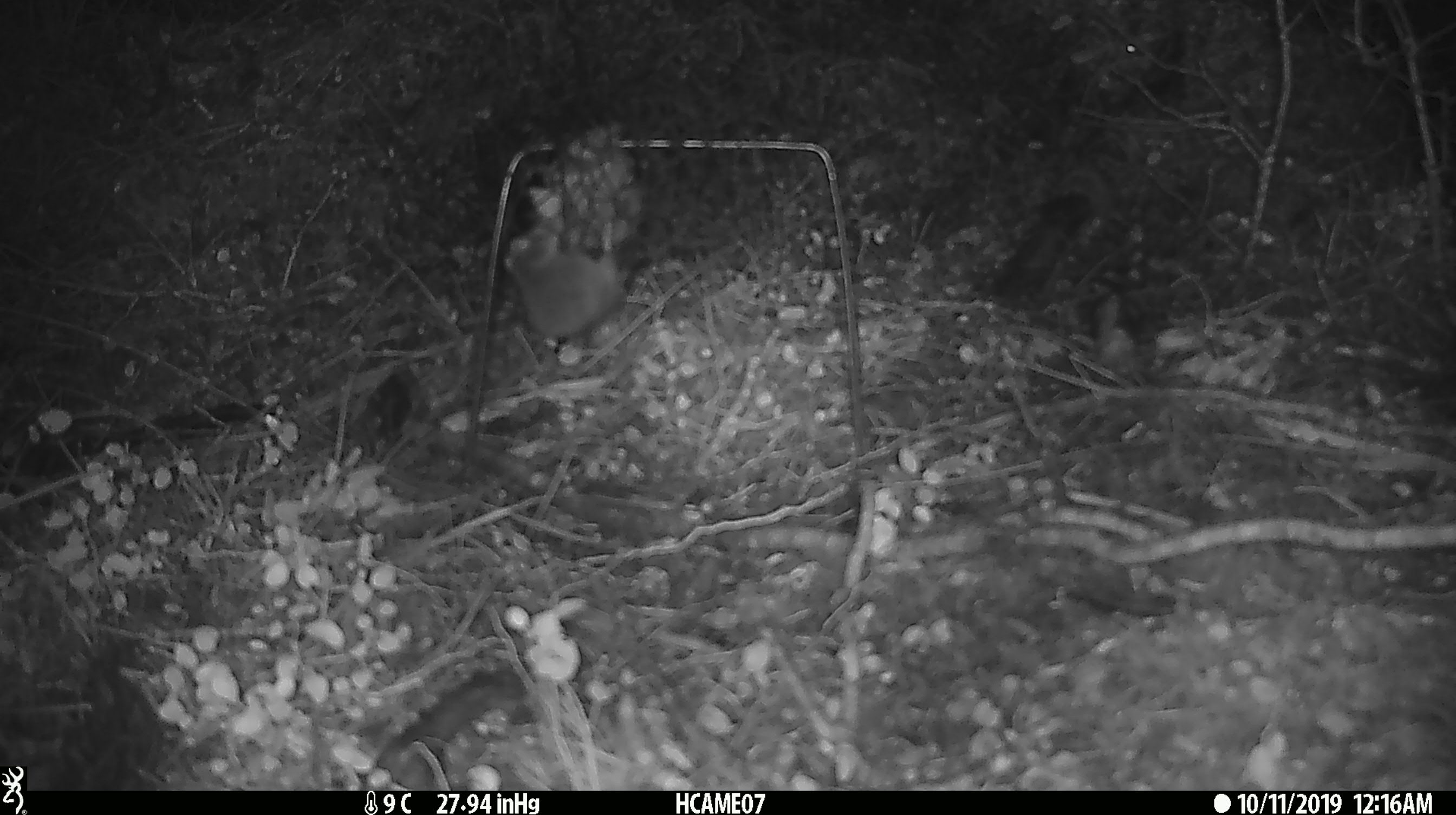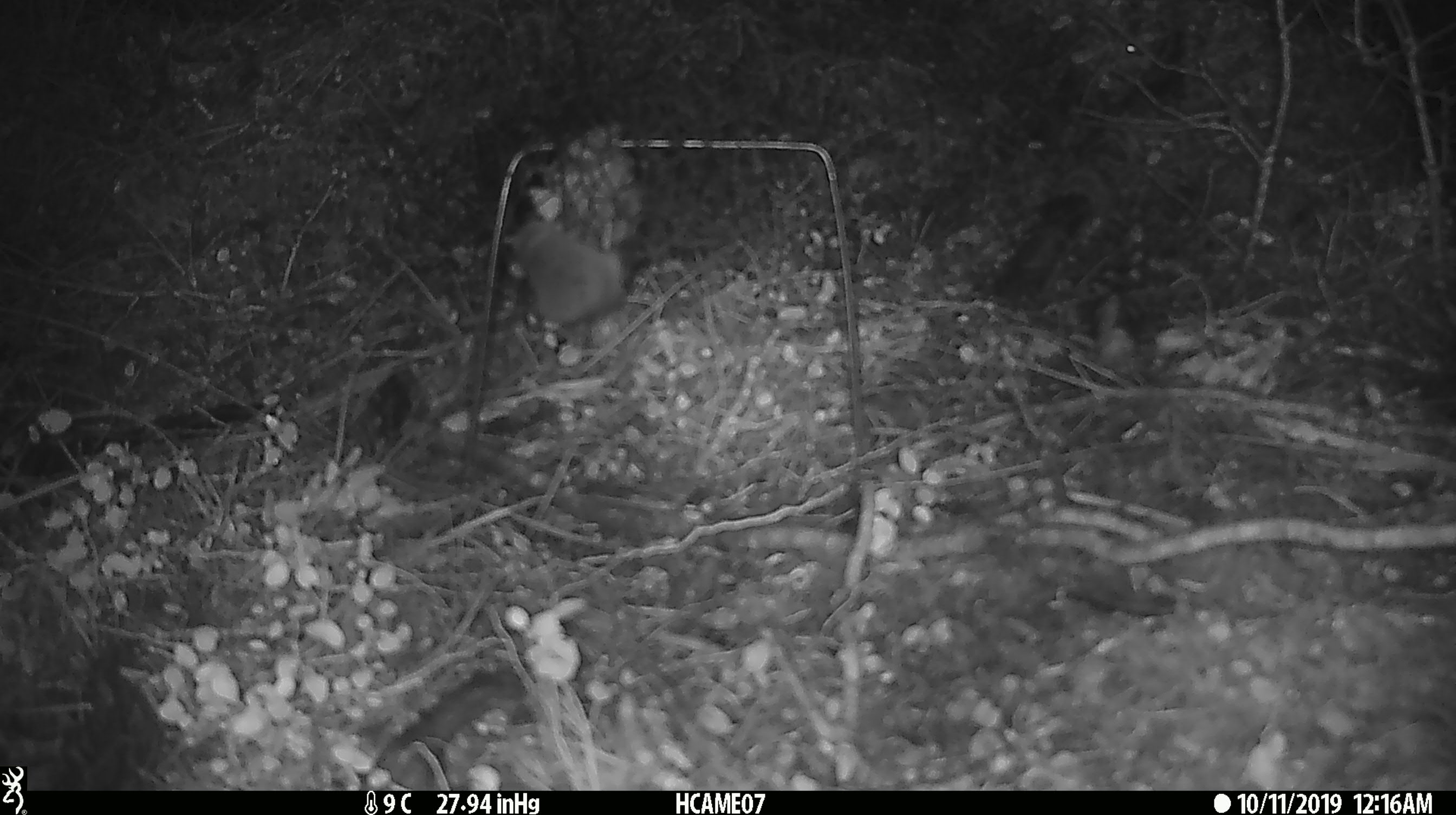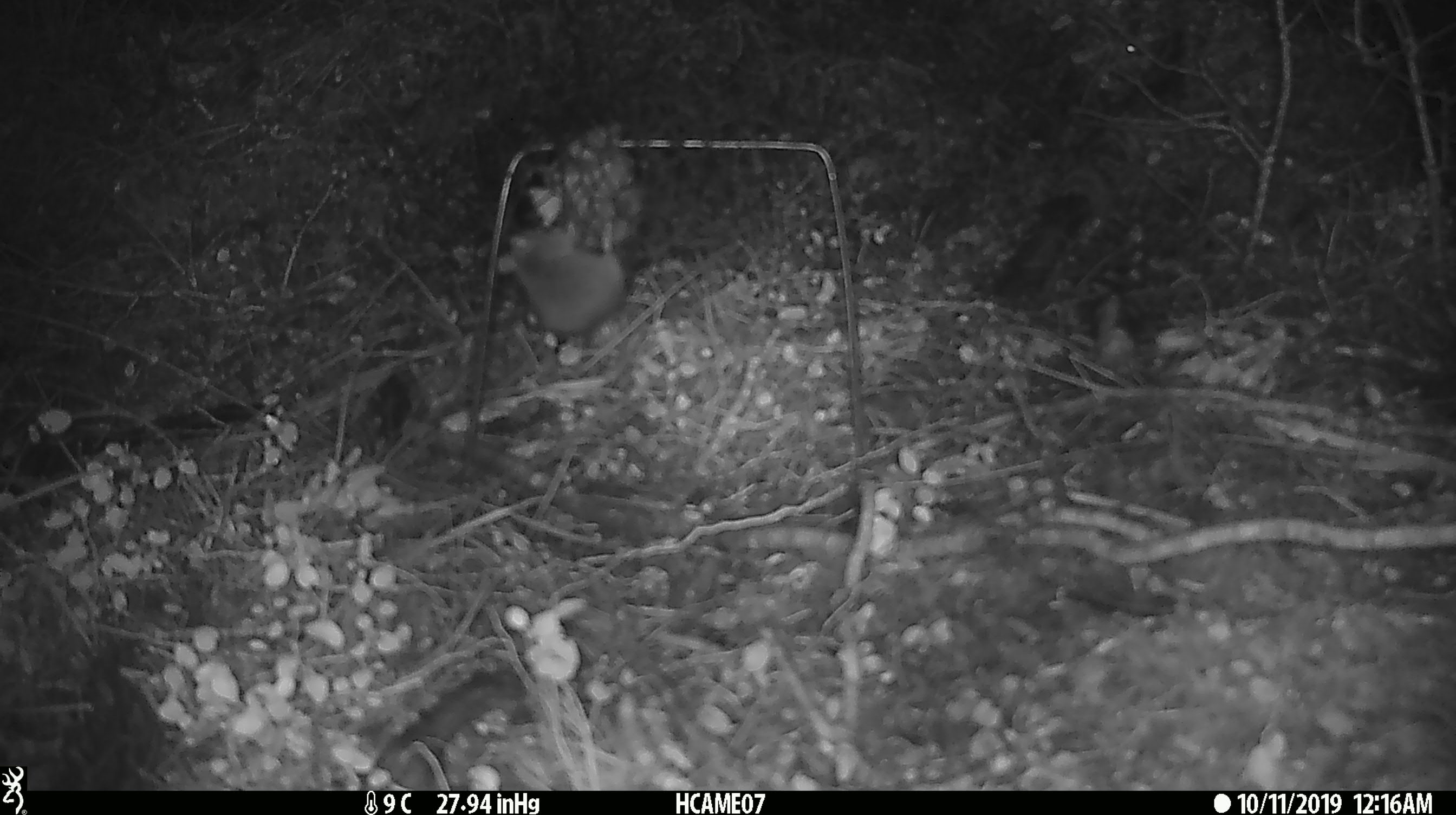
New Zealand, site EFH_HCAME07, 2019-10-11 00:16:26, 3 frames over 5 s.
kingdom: Animalia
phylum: Chordata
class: Mammalia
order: Rodentia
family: Muridae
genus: Mus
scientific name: Mus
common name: mouse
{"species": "mouse (Mus)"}